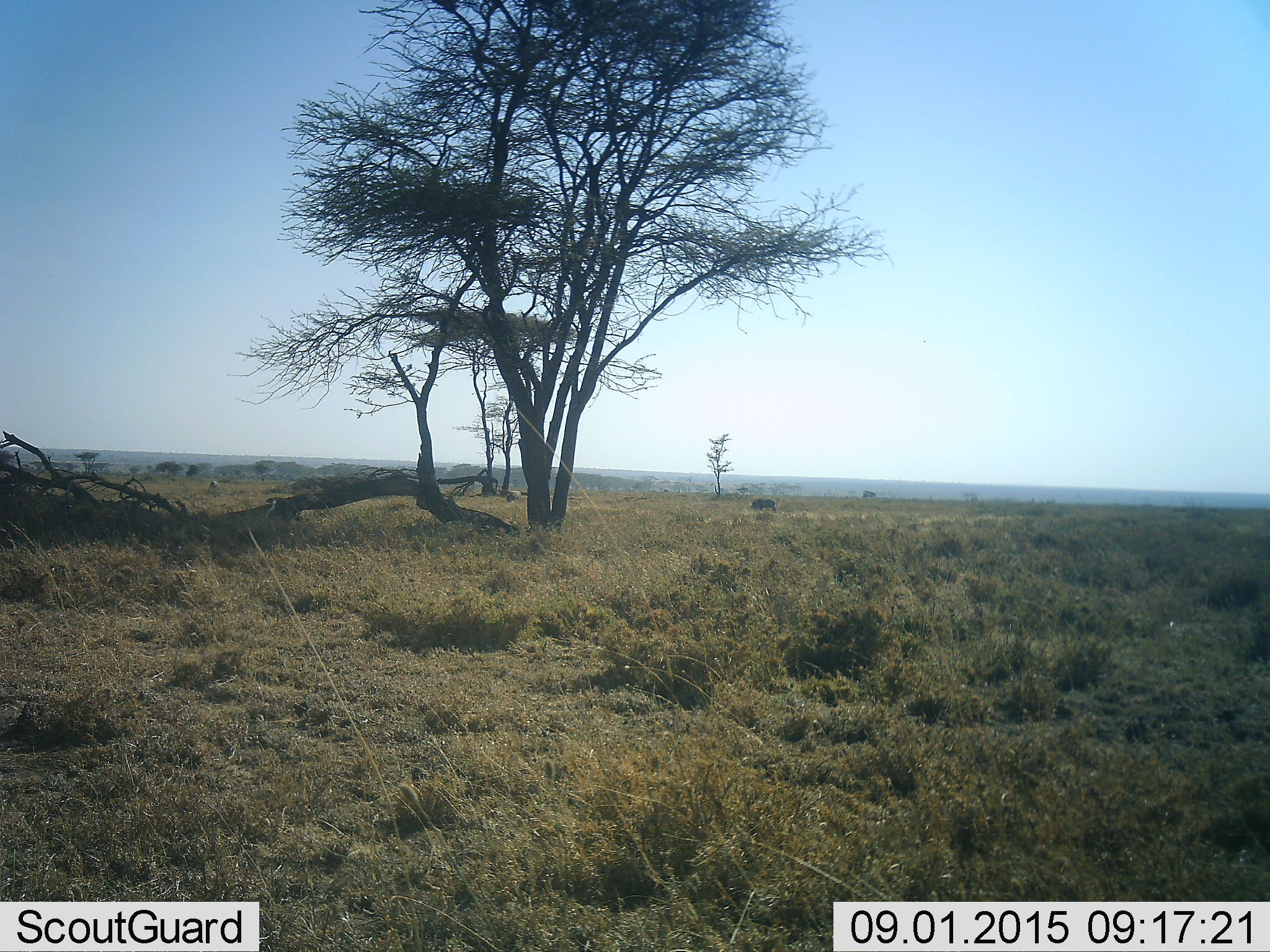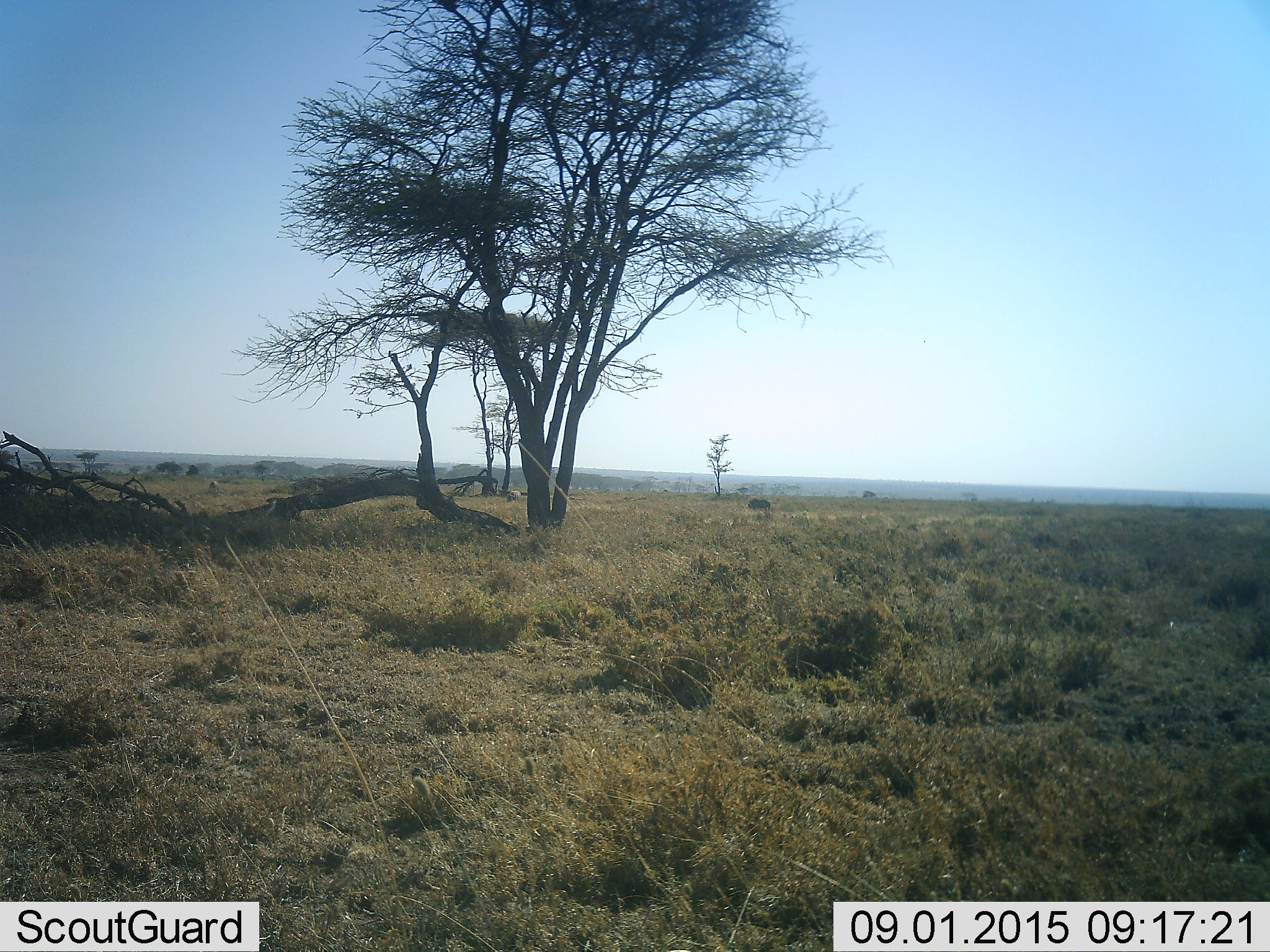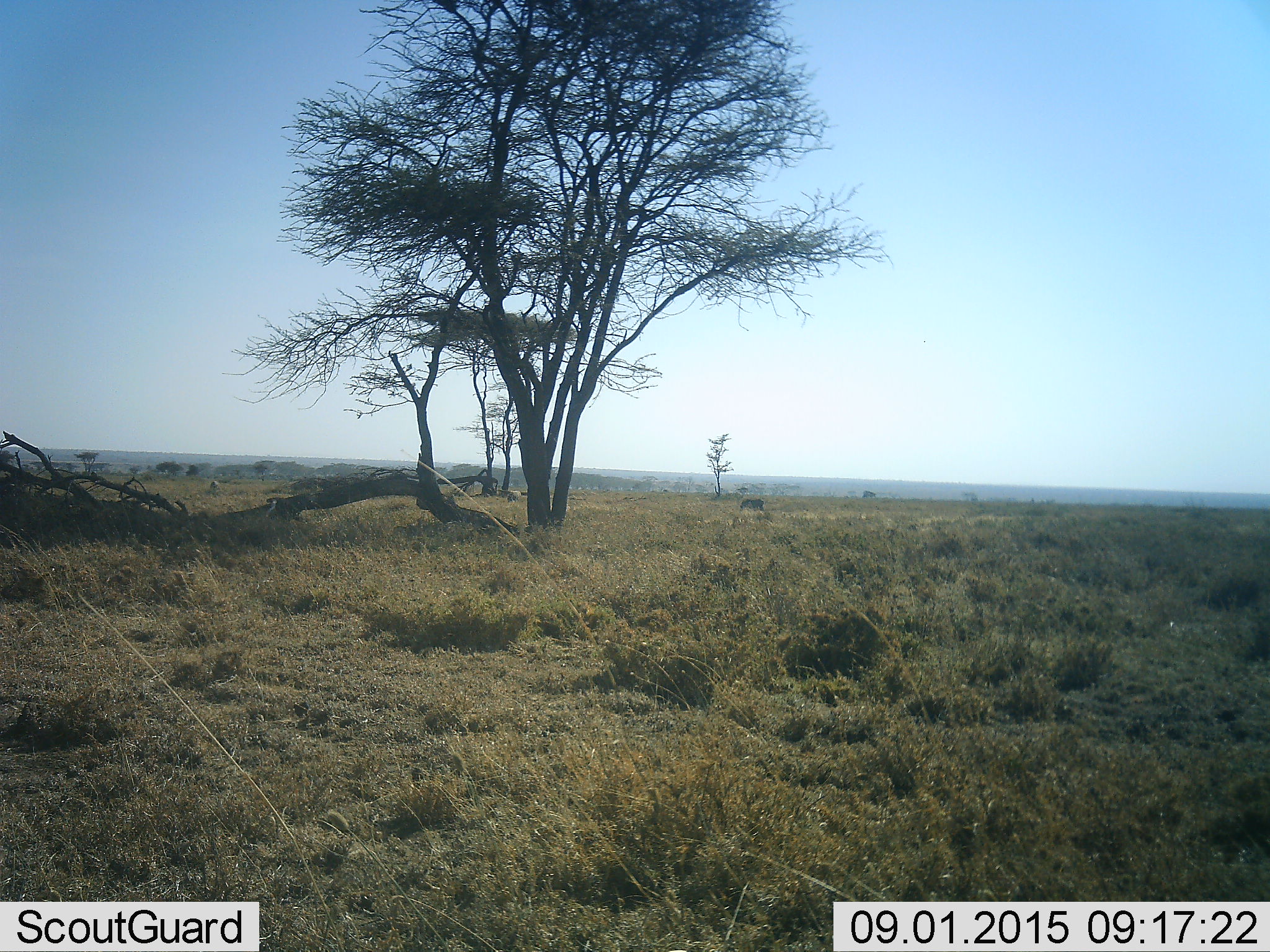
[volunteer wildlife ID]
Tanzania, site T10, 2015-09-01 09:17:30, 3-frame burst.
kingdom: Animalia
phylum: Chordata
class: Mammalia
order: Artiodactyla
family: Bovidae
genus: Connochaetes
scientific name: Connochaetes taurinus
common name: blue wildebeest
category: wildebeest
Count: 1.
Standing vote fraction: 0%.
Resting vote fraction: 0%.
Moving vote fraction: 100%.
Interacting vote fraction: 0%.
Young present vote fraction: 0%.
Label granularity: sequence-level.